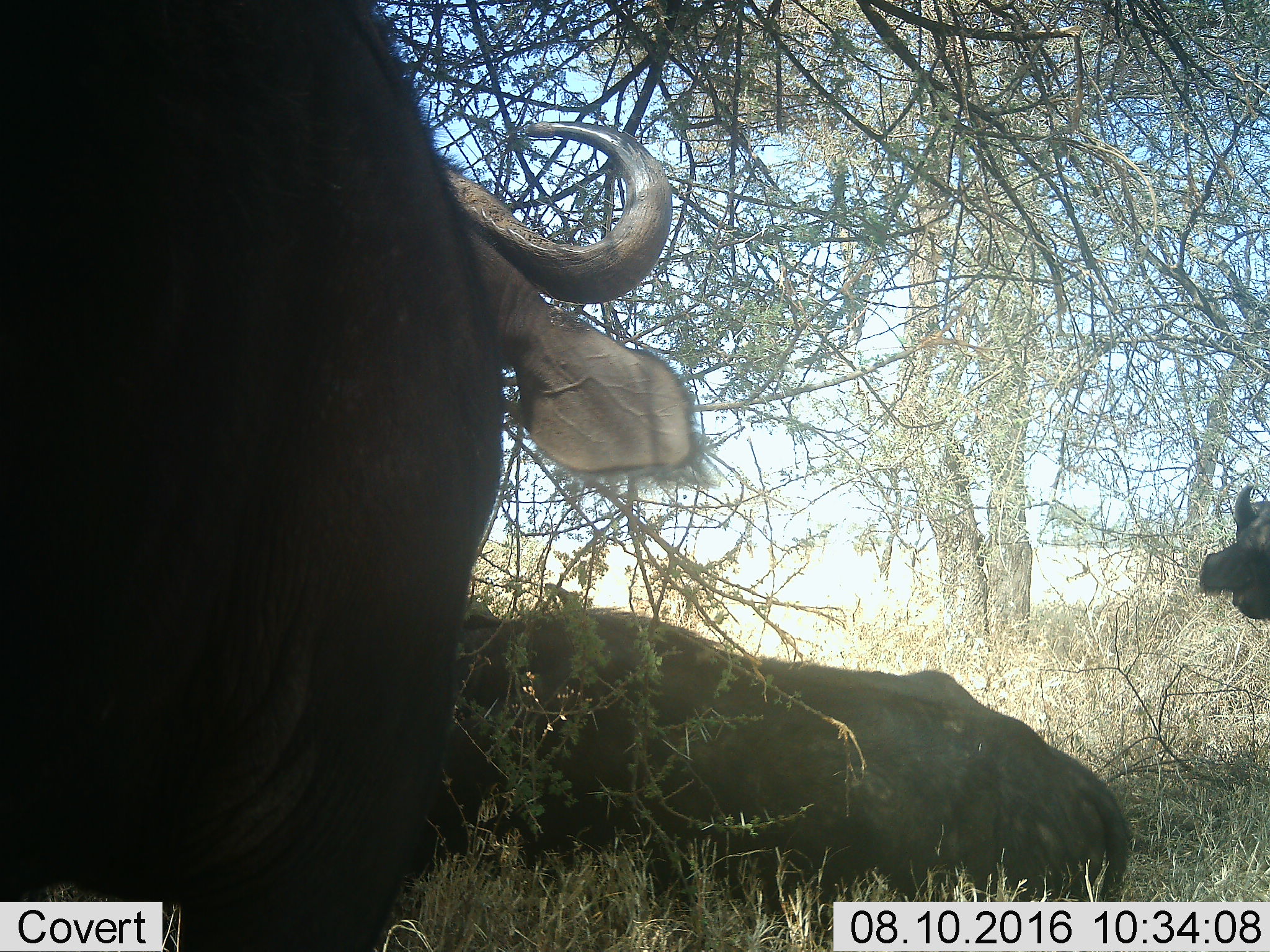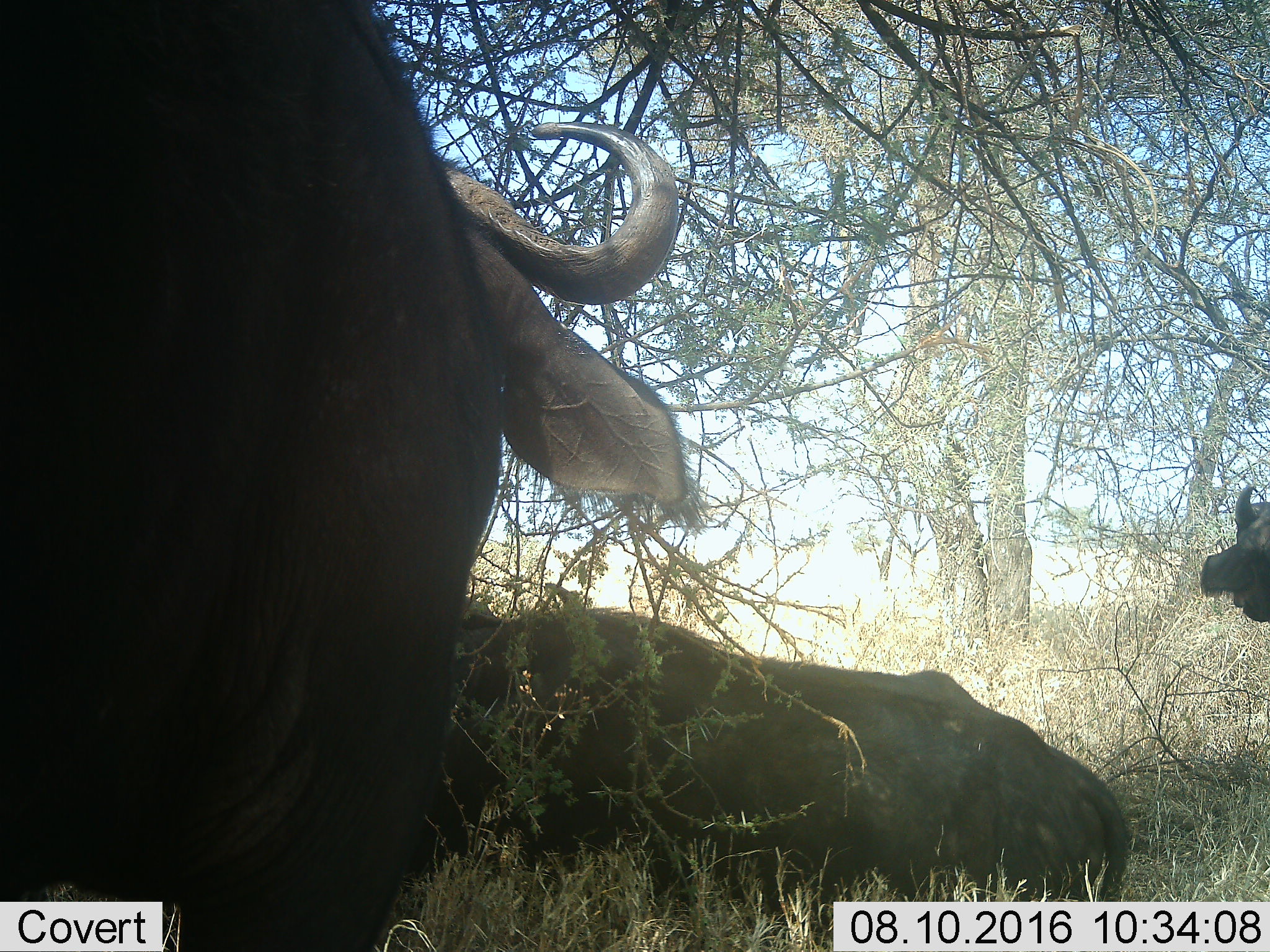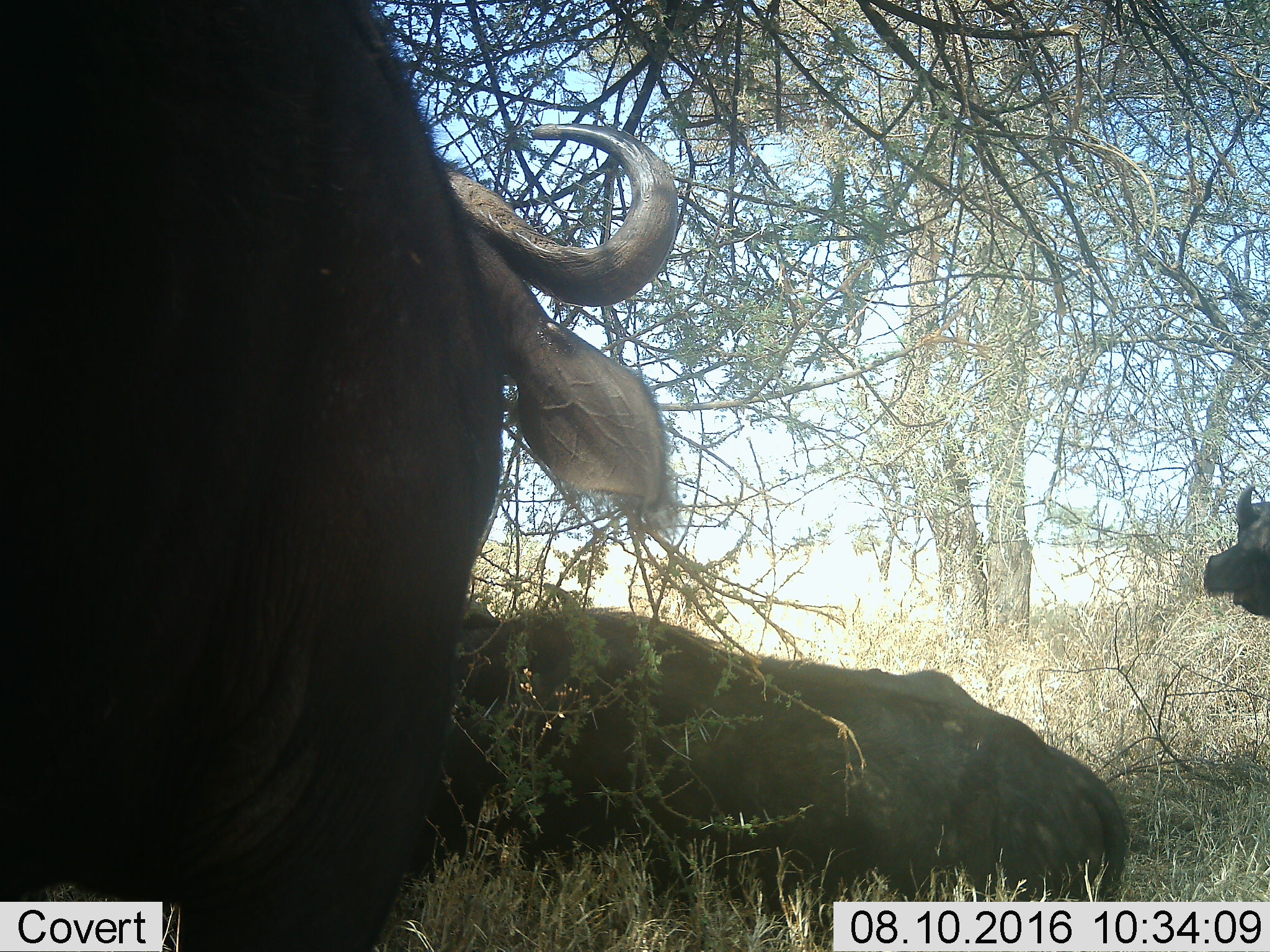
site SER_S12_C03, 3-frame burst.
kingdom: Animalia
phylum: Chordata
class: Mammalia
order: Artiodactyla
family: Bovidae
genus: Syncerus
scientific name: Syncerus caffer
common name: african buffalo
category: buffalo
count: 3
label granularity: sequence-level